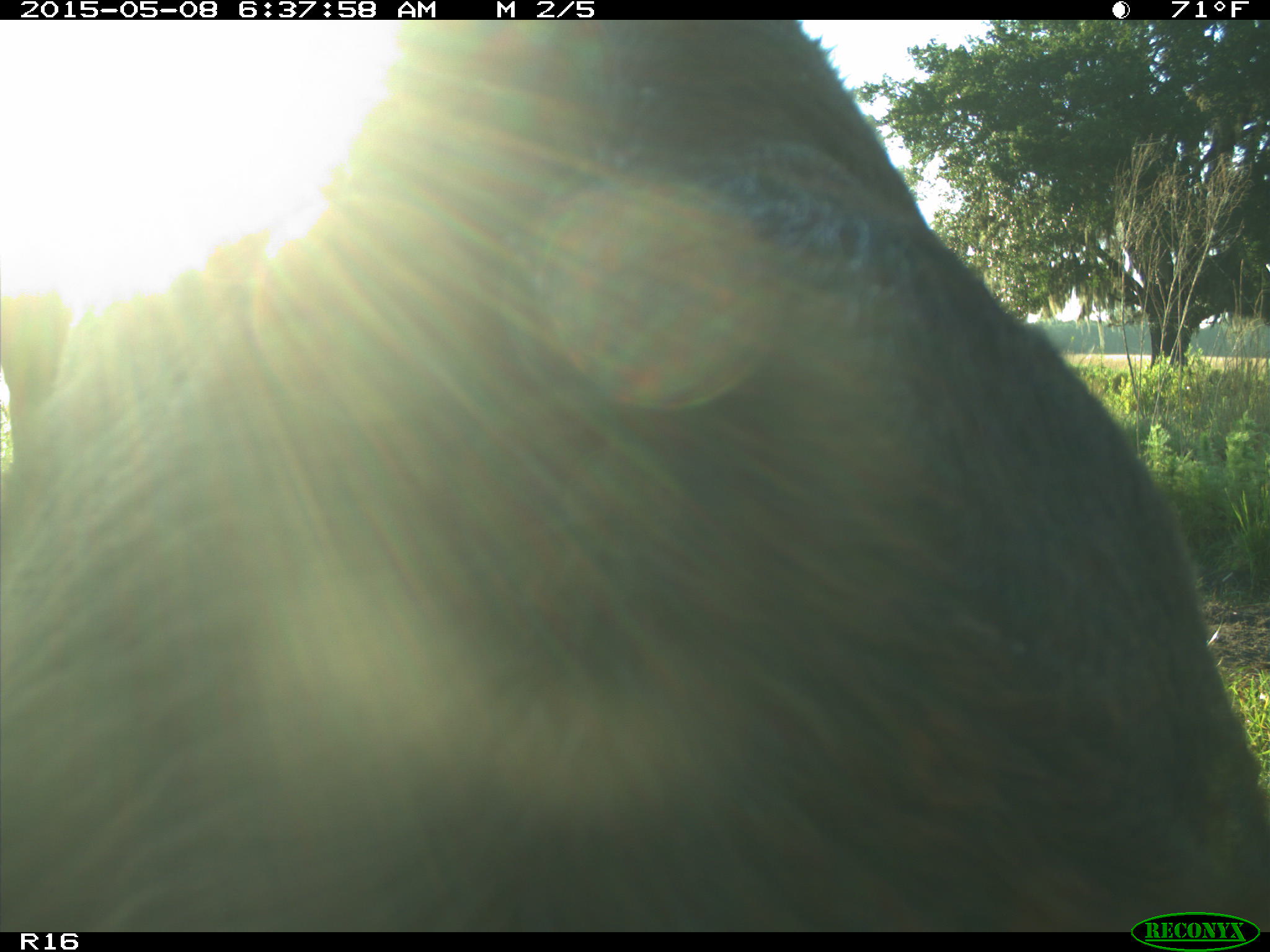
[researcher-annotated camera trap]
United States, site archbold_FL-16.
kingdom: Animalia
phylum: Chordata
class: Mammalia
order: Artiodactyla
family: Bovidae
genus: Bos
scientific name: Bos taurus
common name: domestic cow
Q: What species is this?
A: Bos taurus (domestic cow).